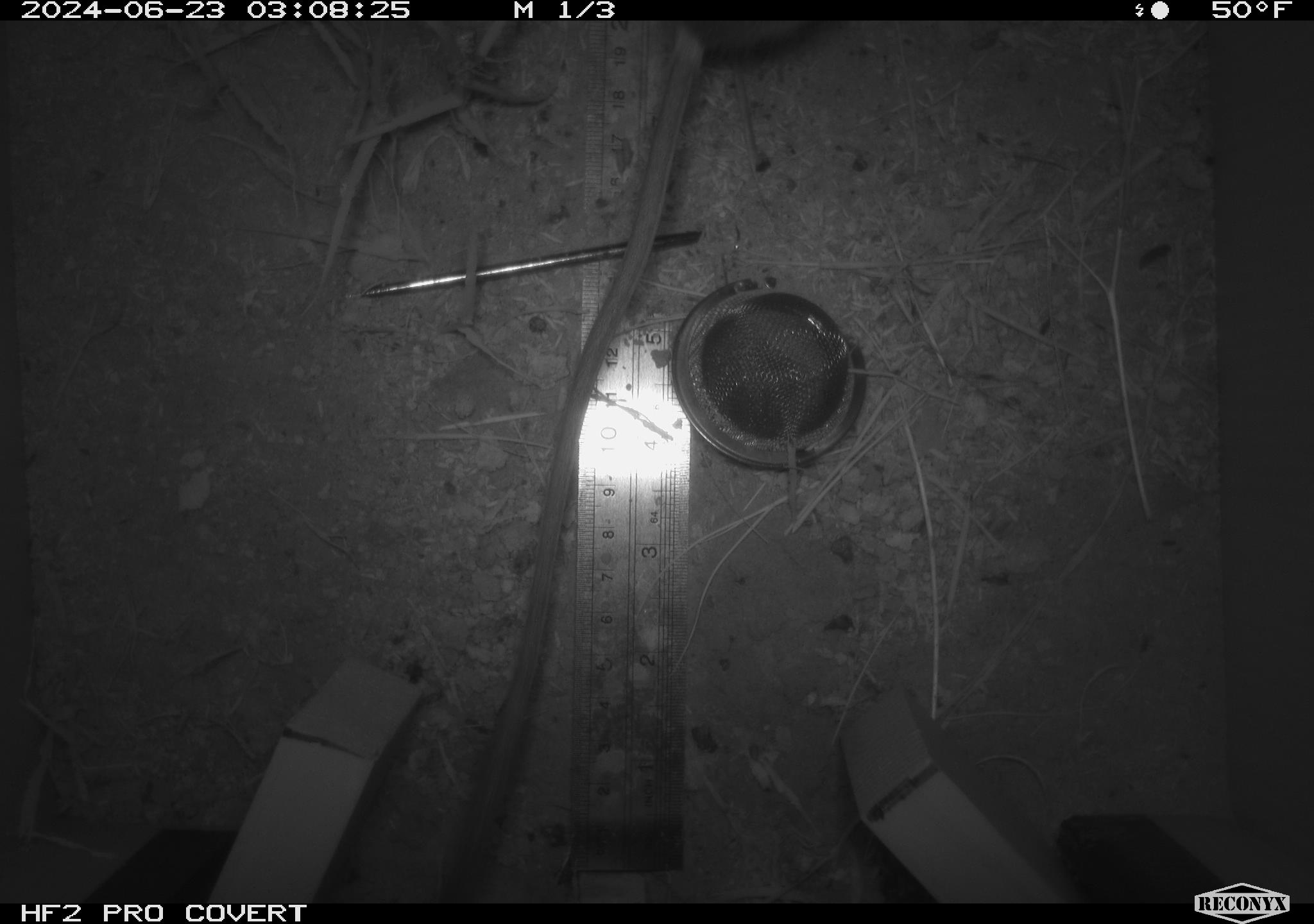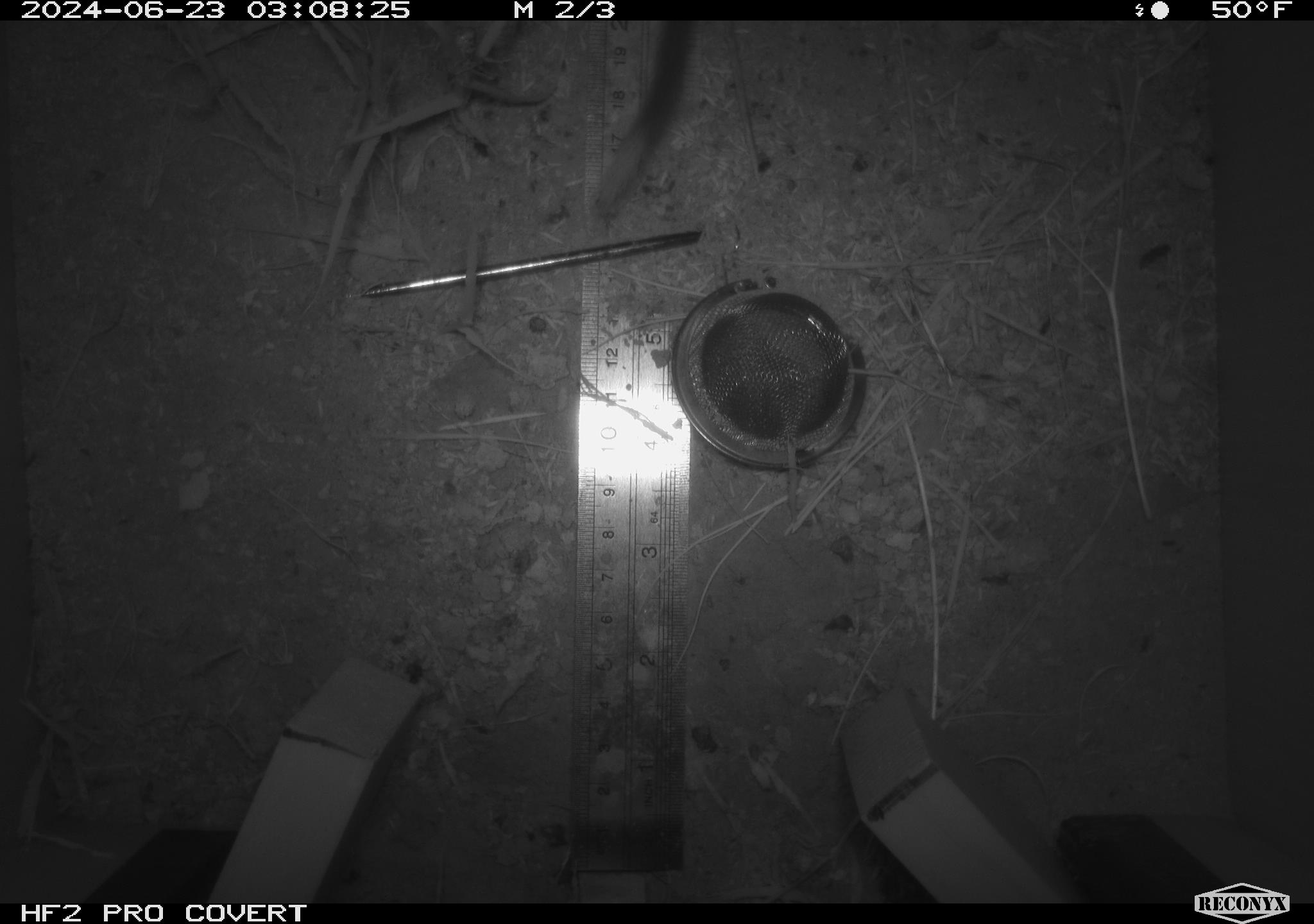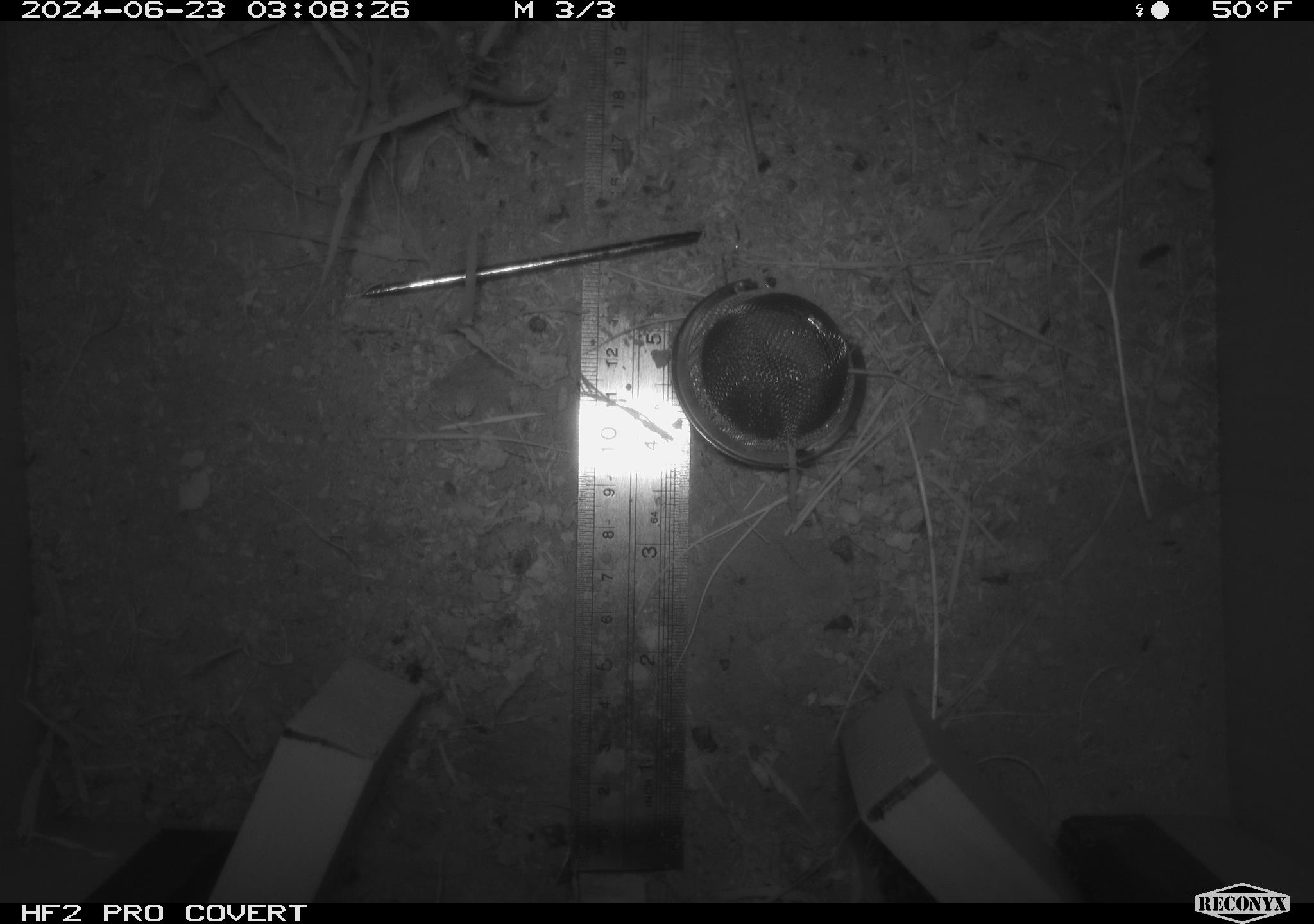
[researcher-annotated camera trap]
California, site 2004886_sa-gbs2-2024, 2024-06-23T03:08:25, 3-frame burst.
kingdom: Animalia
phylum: Chordata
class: Mammalia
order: Rodentia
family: Heteromyidae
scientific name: Heteromyidae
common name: kangaroo rats and pocket mice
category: heteromyidae family